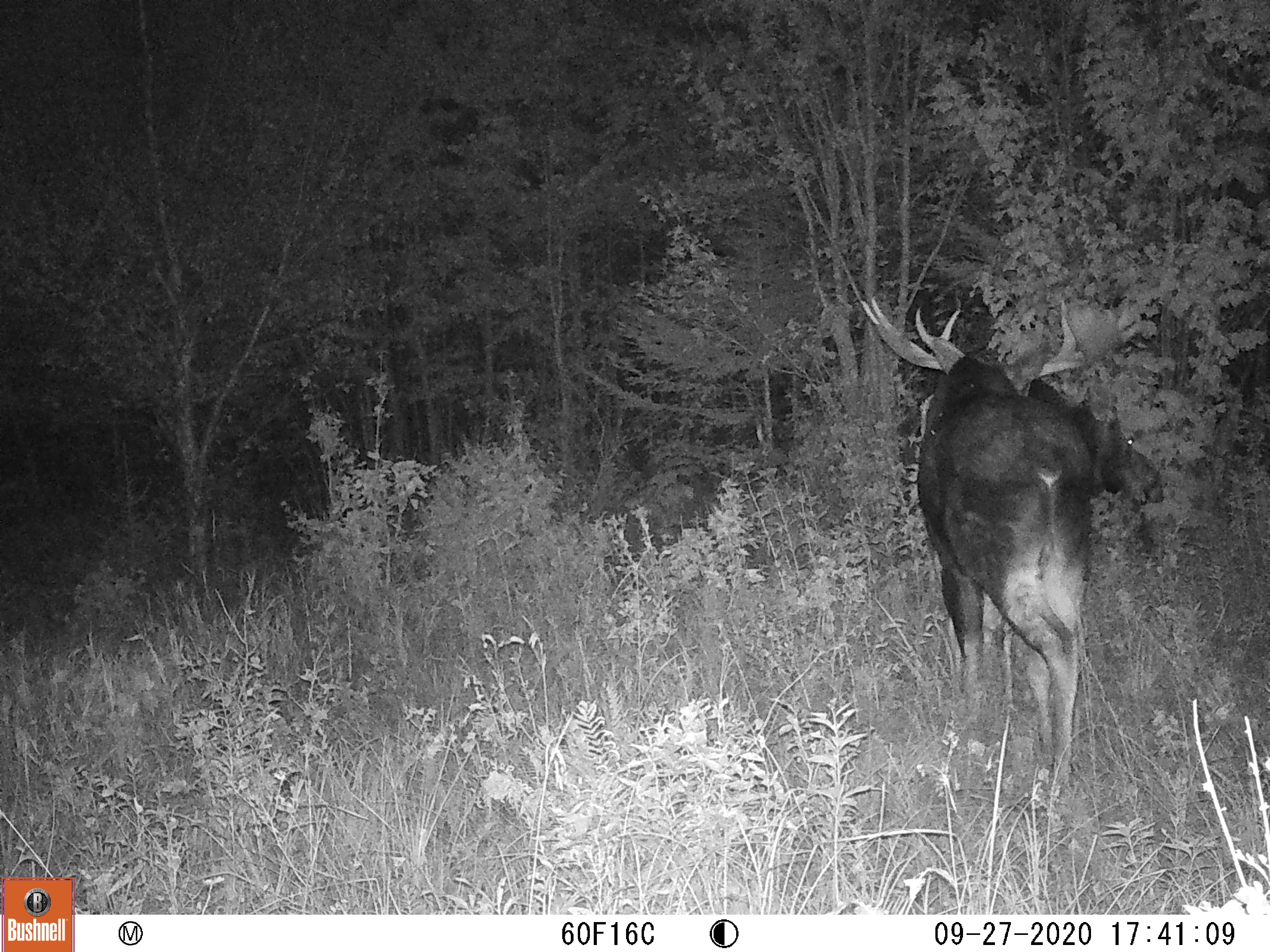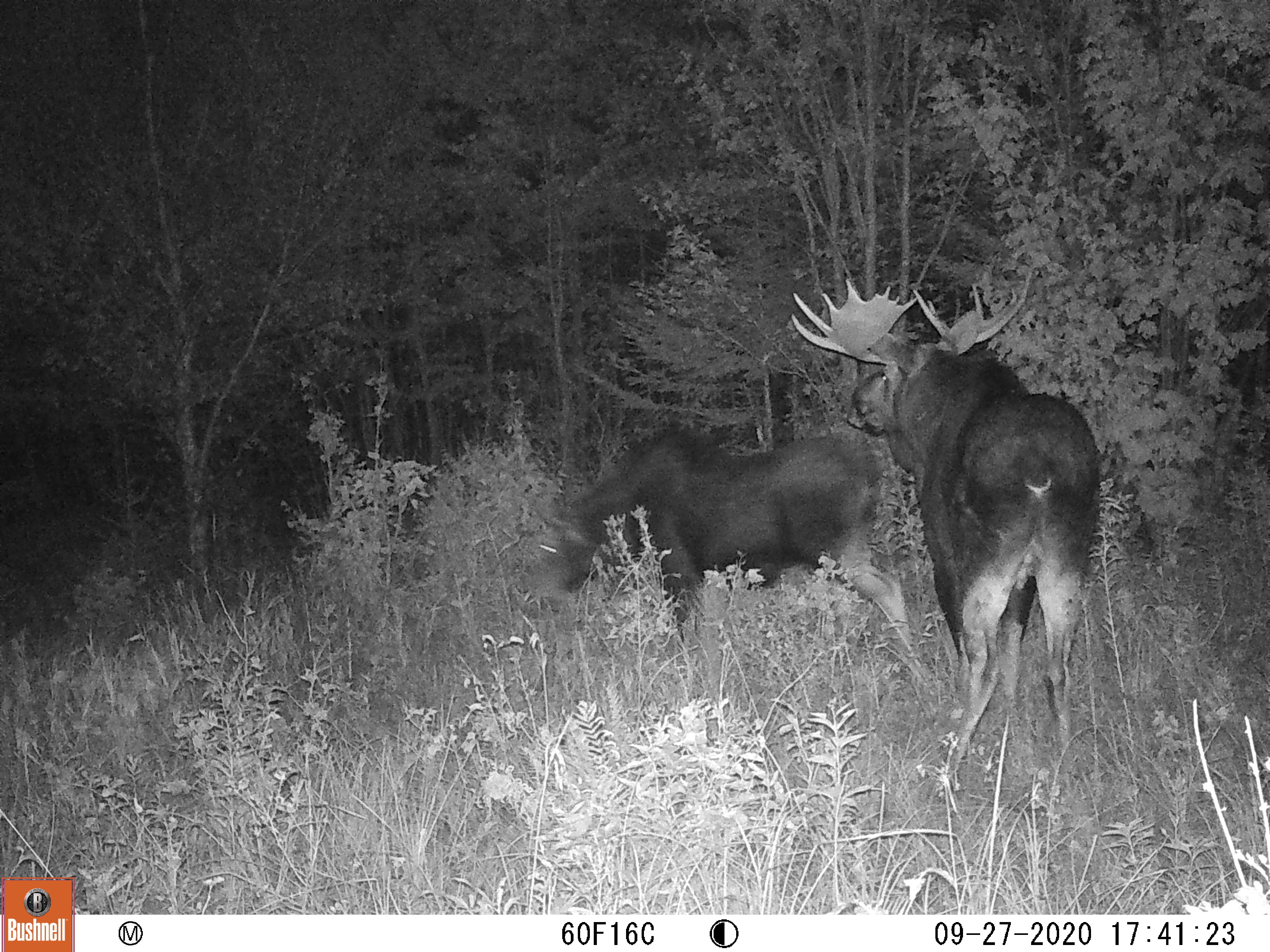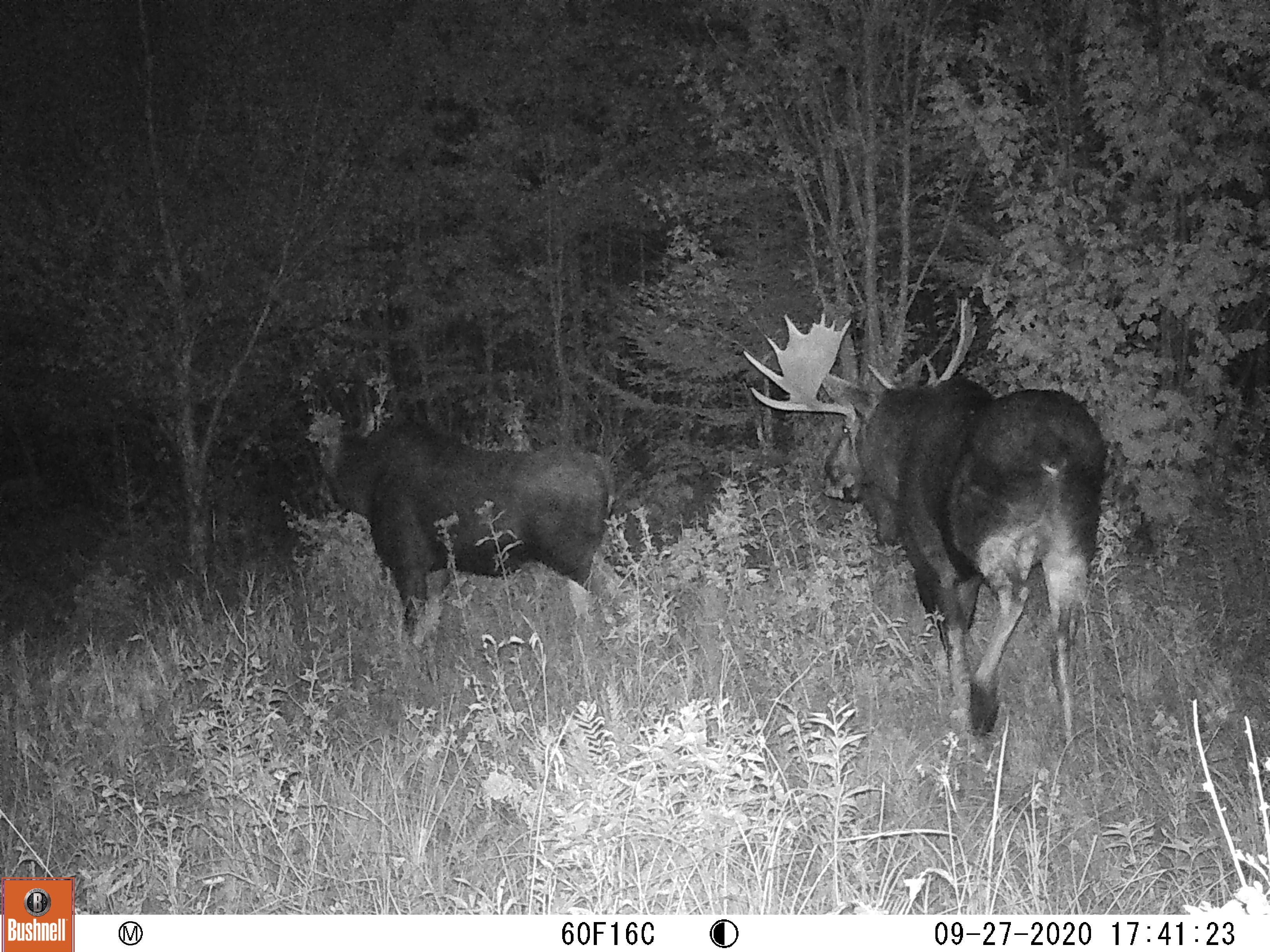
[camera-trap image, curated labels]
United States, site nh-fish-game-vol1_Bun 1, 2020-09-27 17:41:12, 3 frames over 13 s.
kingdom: Animalia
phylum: Chordata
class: Mammalia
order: Artiodactyla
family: Cervidae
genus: Alces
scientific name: Alces alces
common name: moose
Moose (Alces alces).